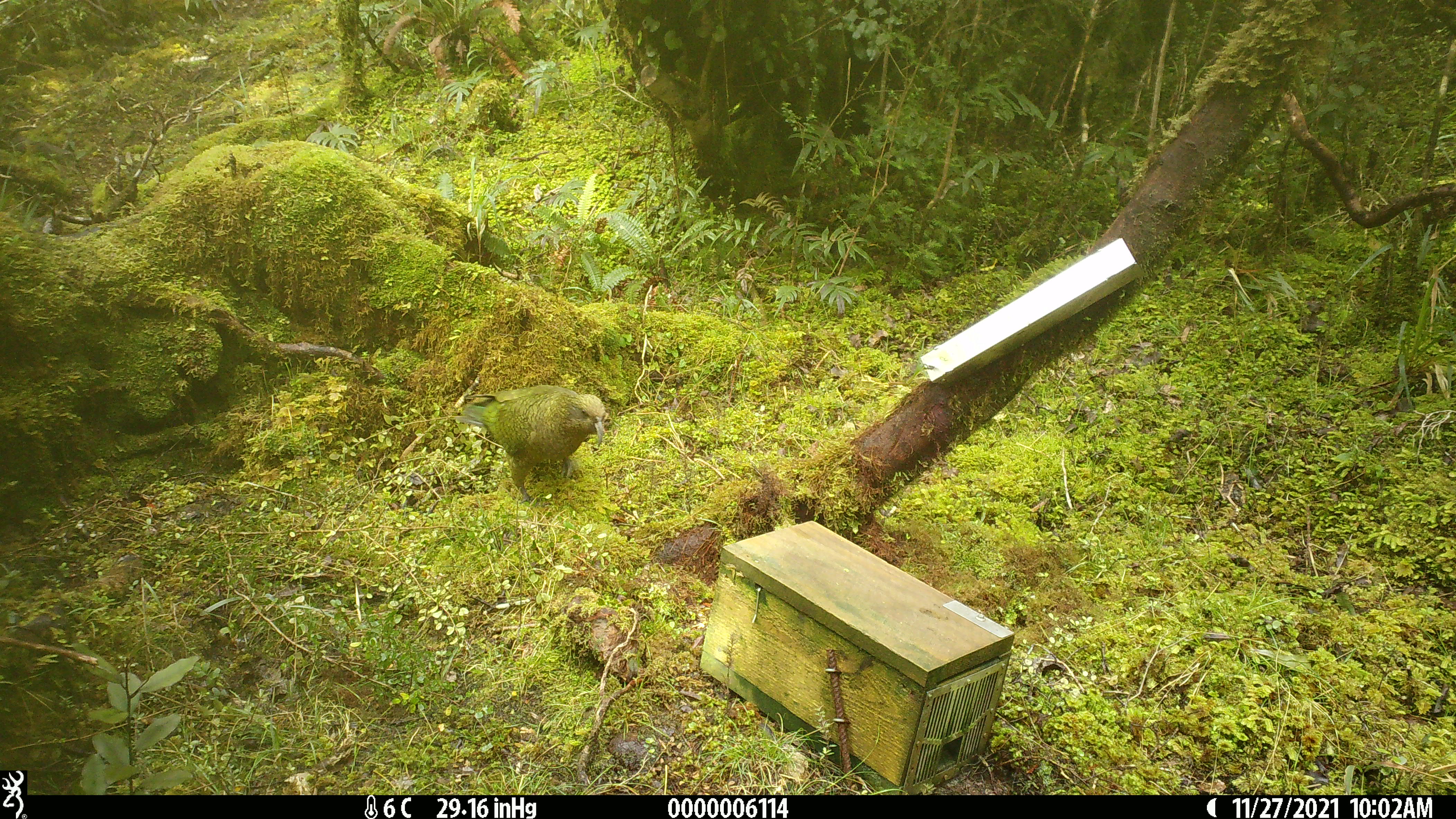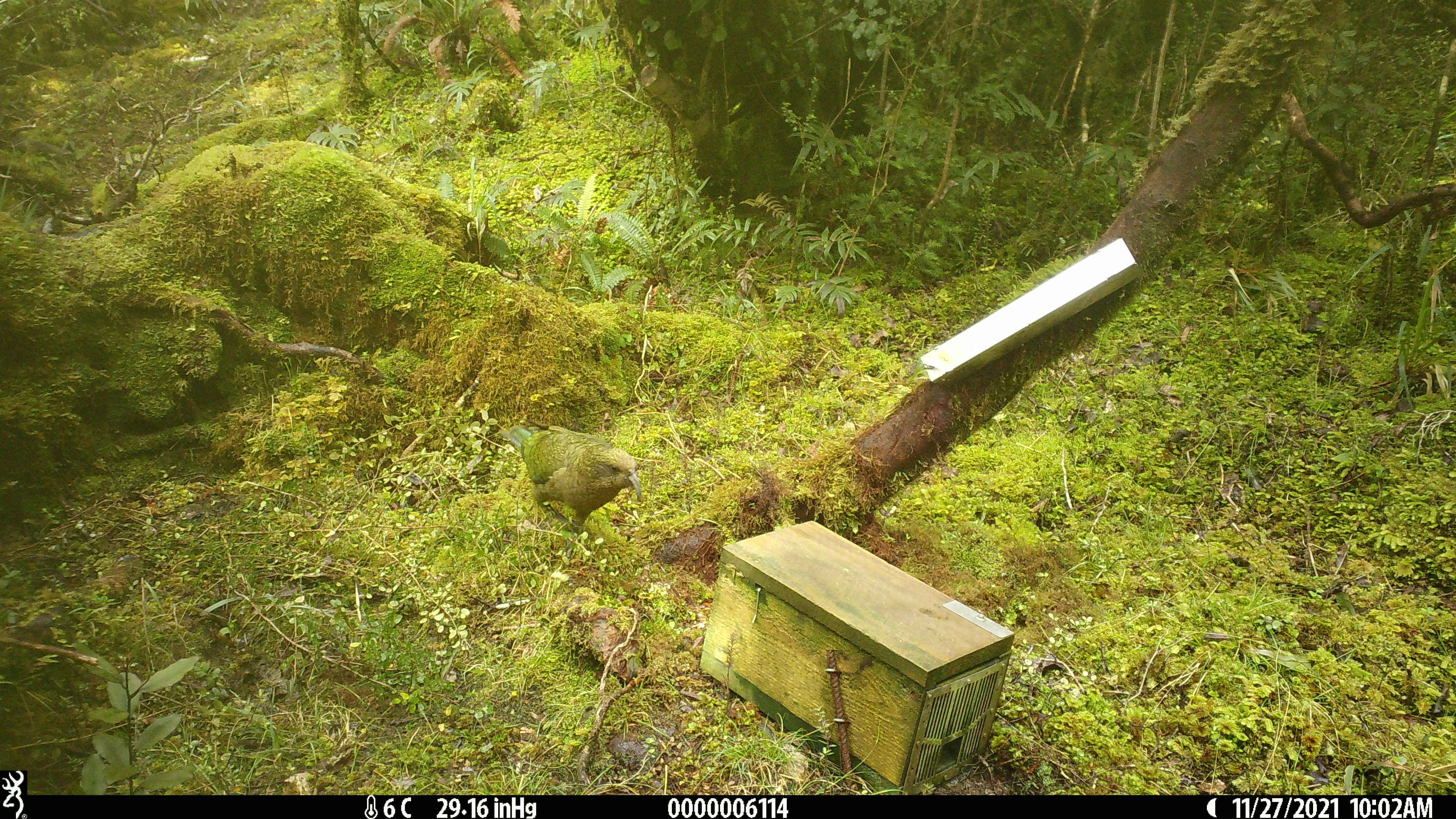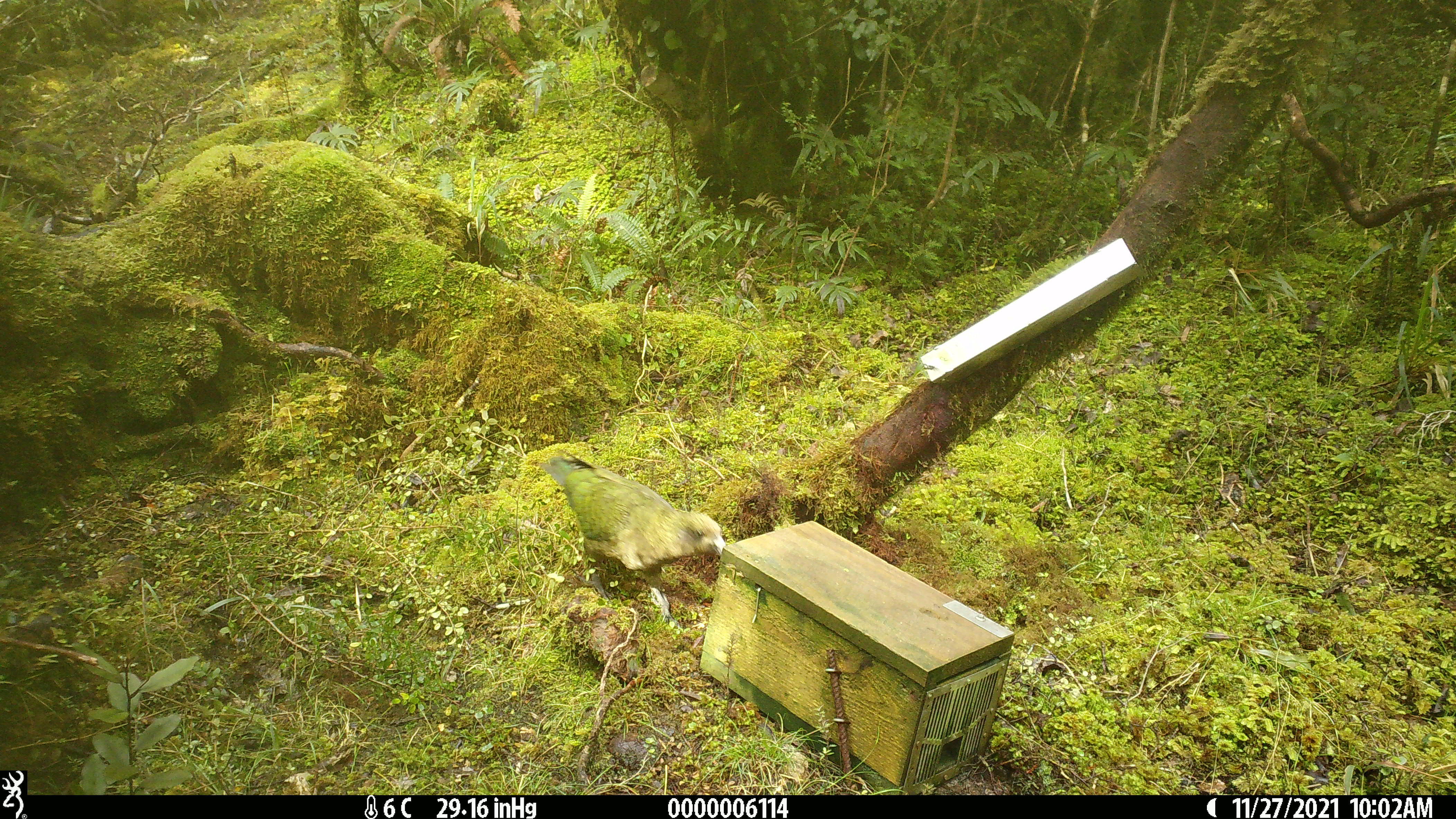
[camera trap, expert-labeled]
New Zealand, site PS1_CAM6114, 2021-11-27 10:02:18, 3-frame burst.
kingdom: Animalia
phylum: Chordata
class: Aves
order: Psittaciformes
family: Strigopidae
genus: Nestor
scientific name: Nestor notabilis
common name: kea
Kea (Nestor notabilis).